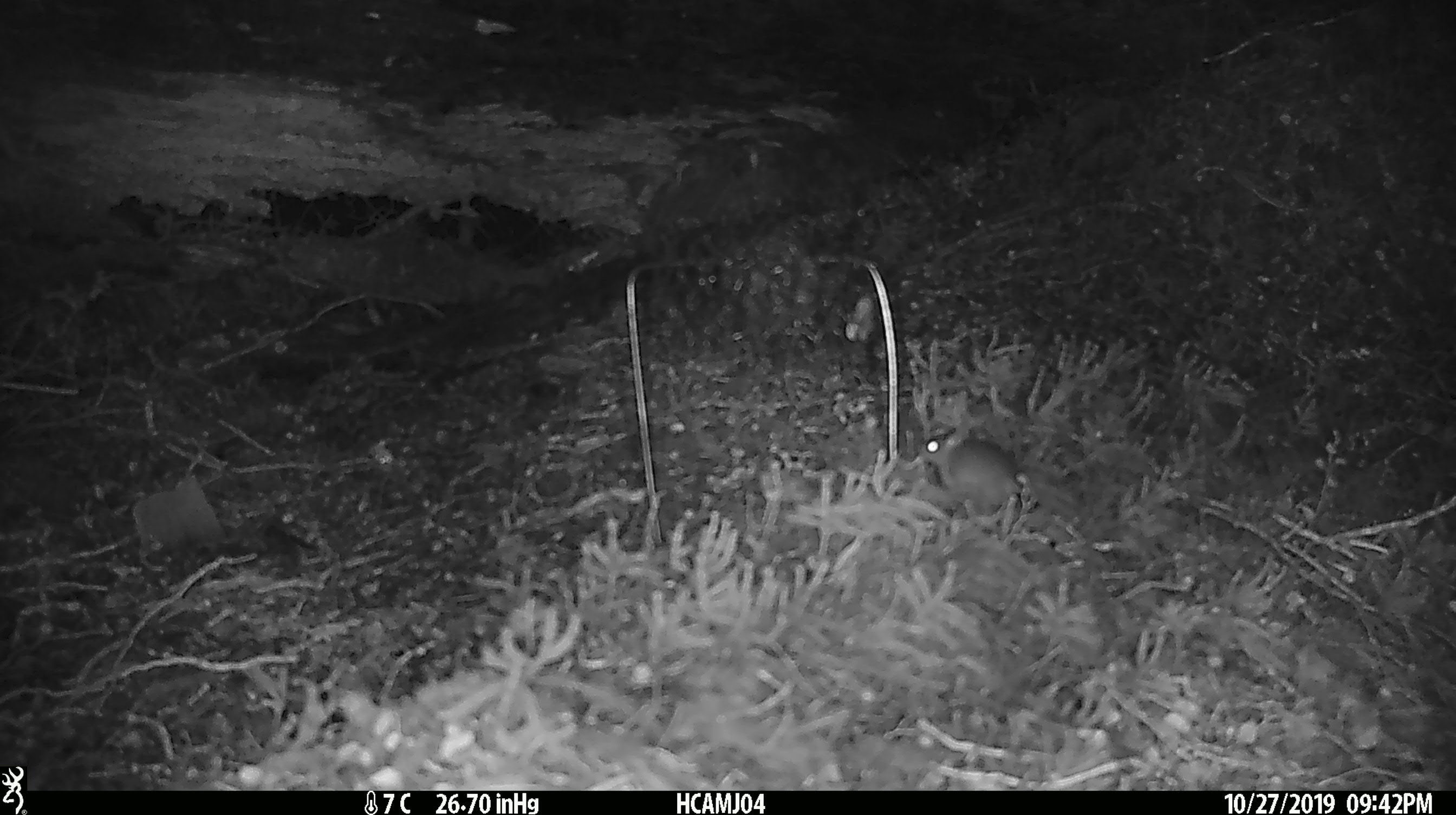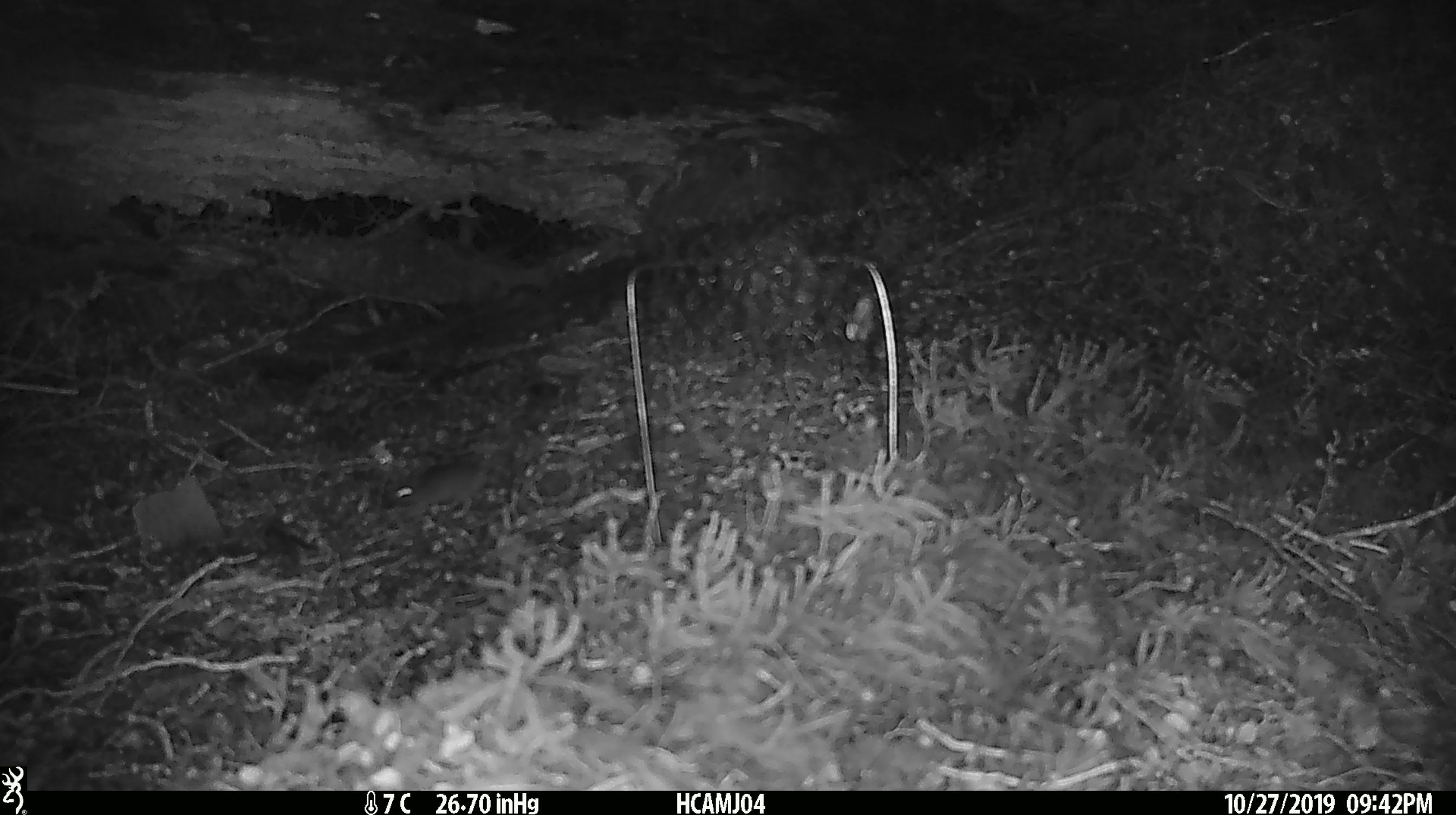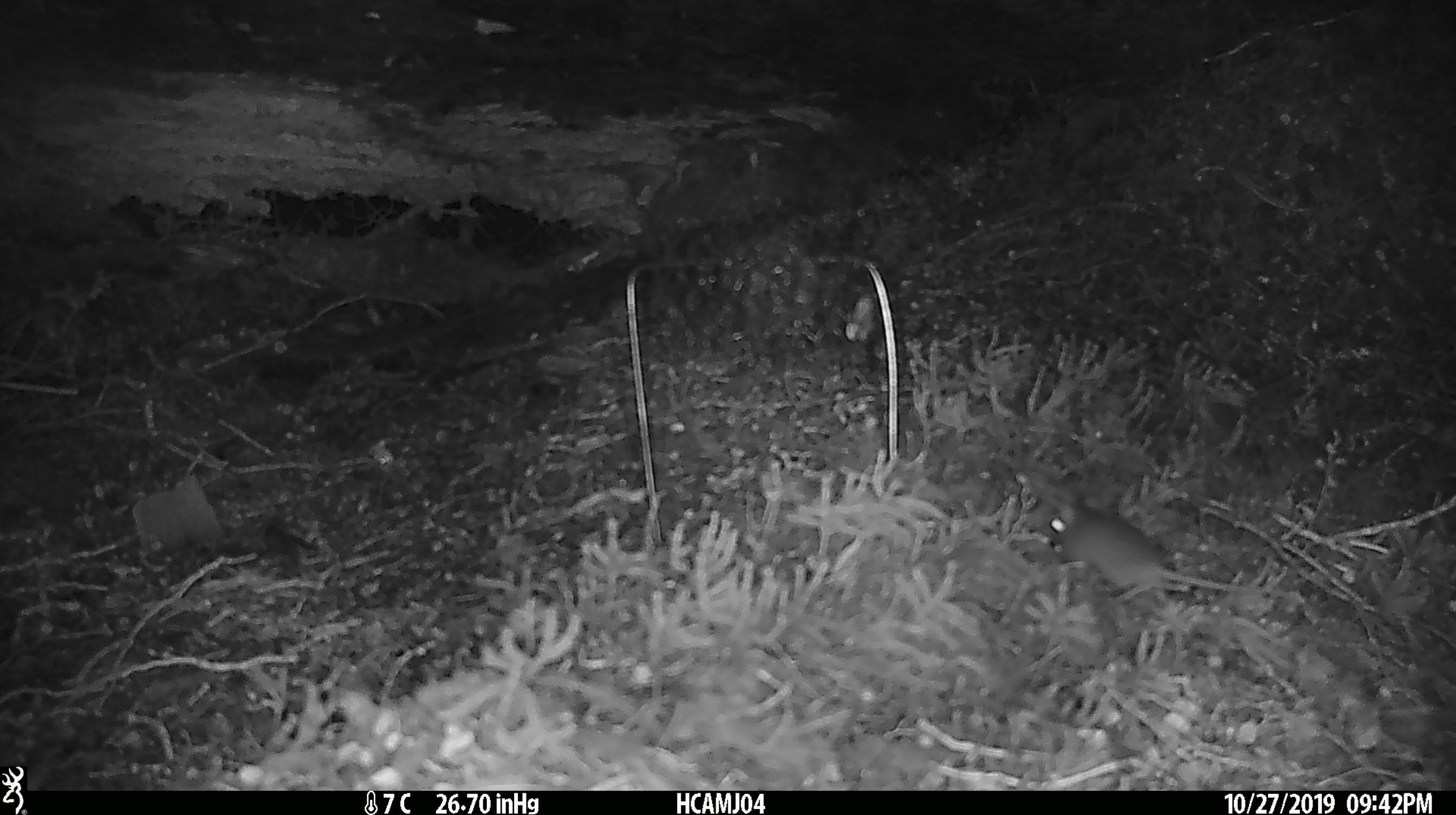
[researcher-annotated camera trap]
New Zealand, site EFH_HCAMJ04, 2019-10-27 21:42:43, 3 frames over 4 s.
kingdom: Animalia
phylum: Chordata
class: Mammalia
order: Rodentia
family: Muridae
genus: Mus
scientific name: Mus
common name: mouse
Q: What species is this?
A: Mouse (Mus).